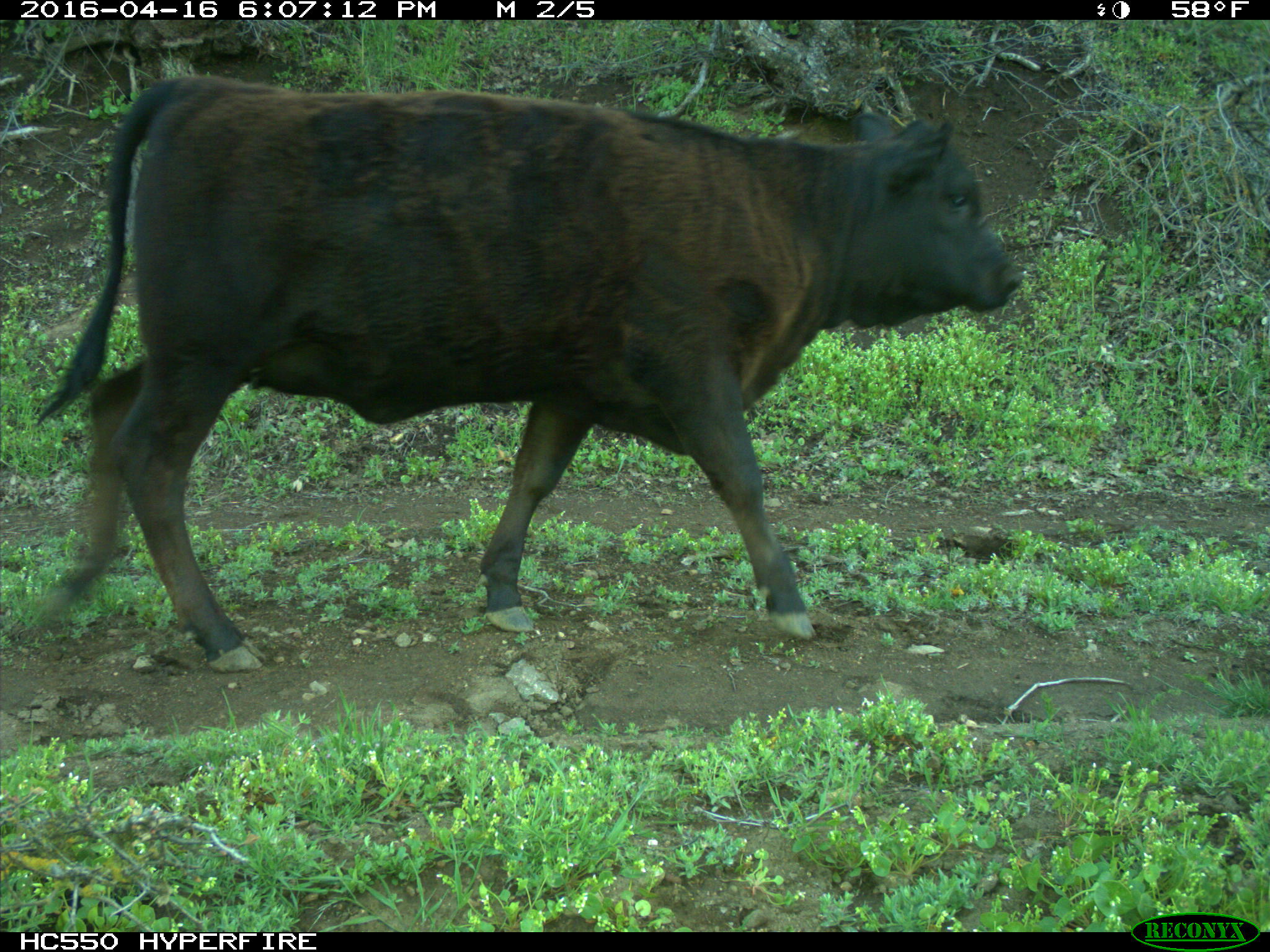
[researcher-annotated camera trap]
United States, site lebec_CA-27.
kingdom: Animalia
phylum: Chordata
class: Mammalia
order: Artiodactyla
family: Bovidae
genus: Bos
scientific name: Bos taurus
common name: domestic cow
Bos taurus (domestic cow).